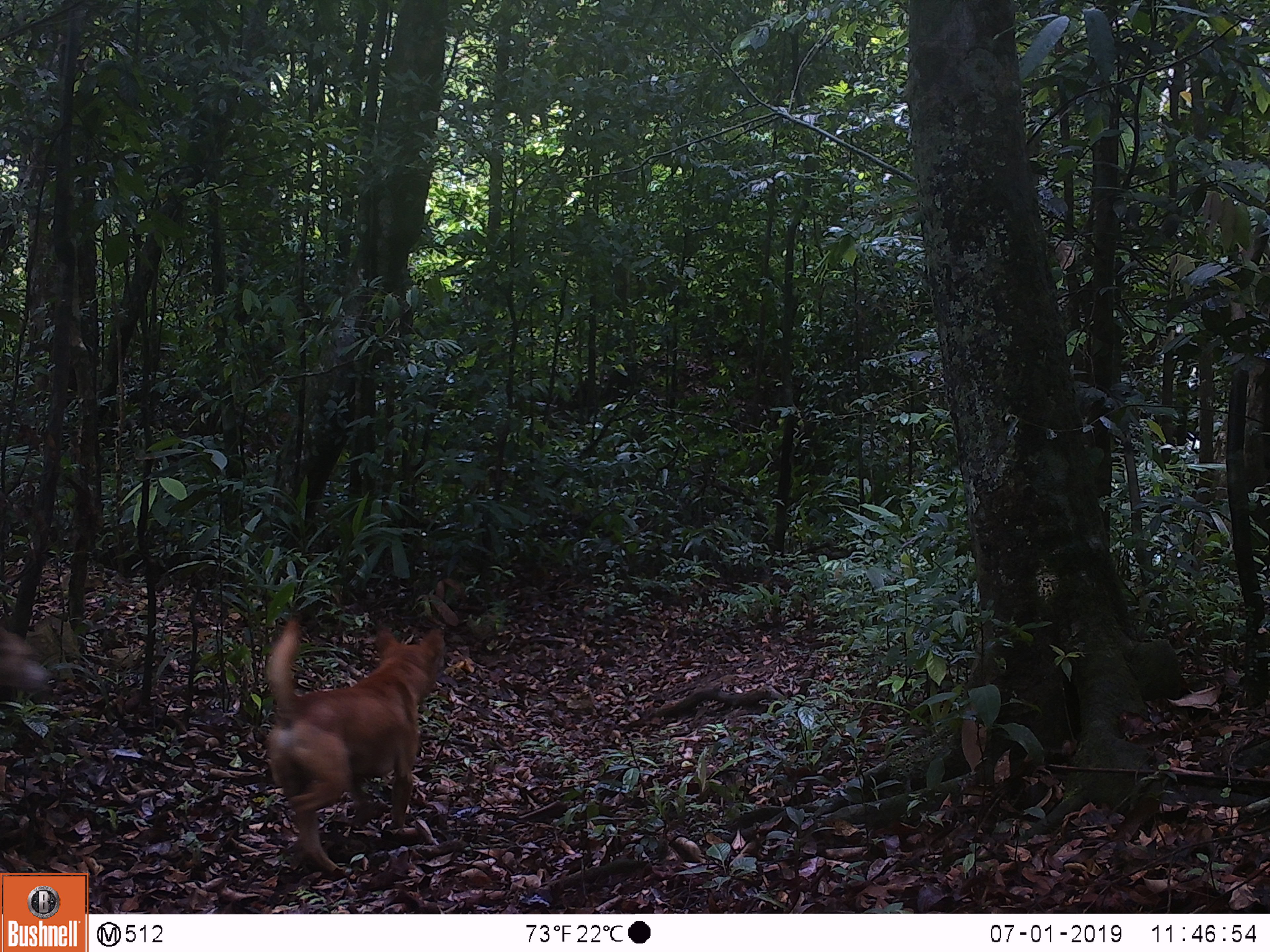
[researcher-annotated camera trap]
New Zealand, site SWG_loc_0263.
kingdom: Animalia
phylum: Chordata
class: Mammalia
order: Carnivora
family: Canidae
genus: Canis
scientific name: Canis familiaris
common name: domestic dog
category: dog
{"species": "dog (domestic dog) (Canis familiaris)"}